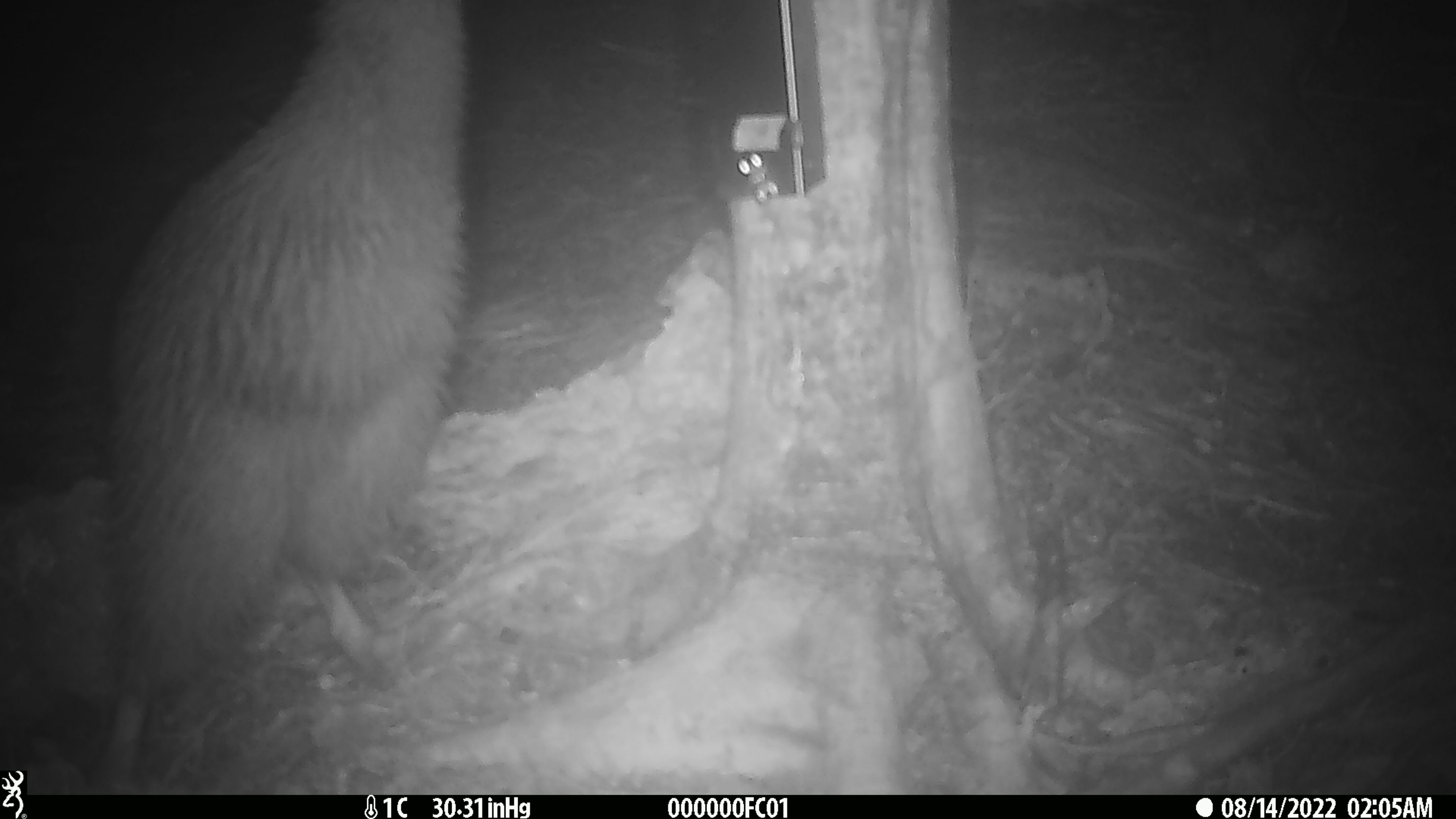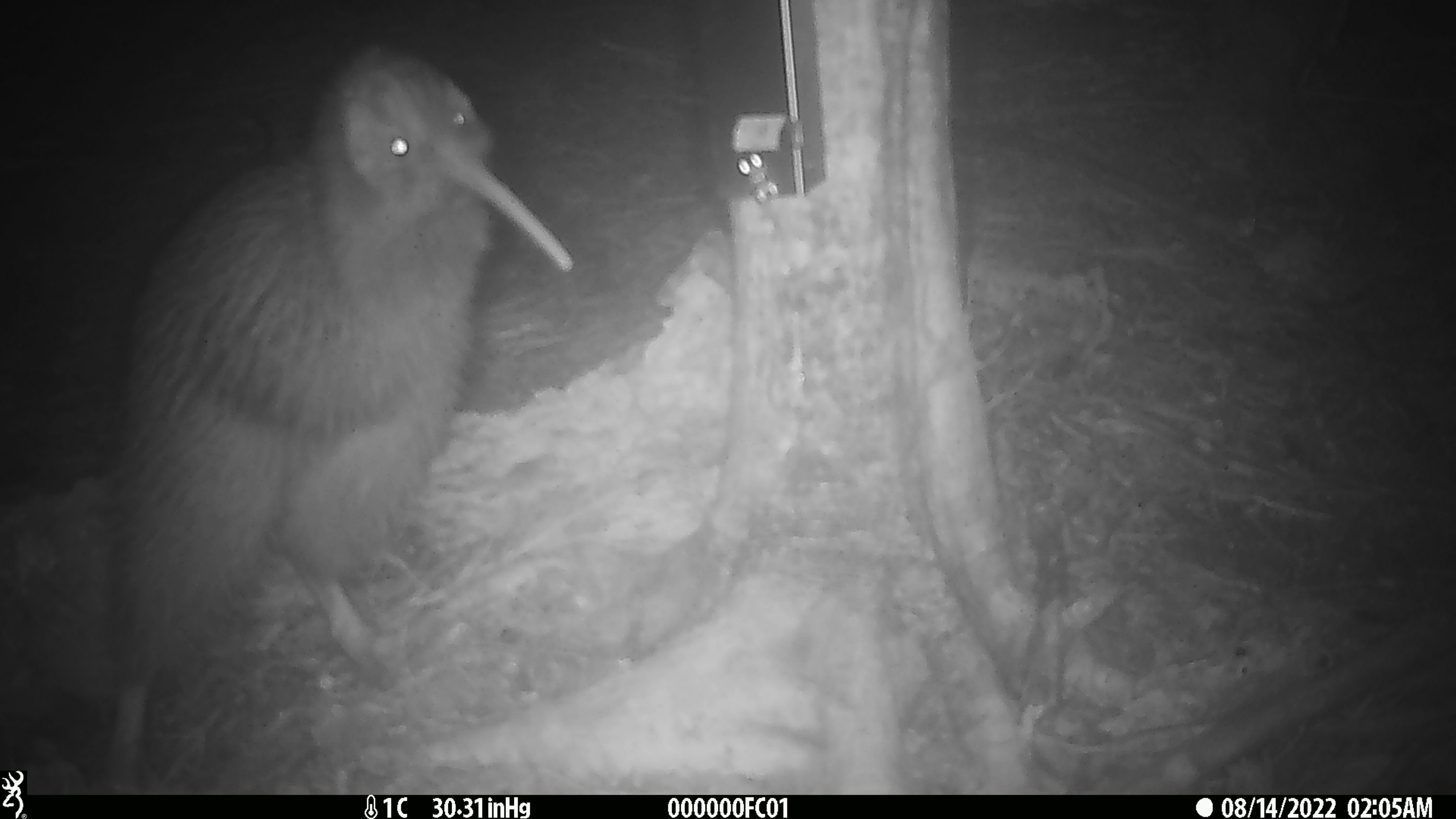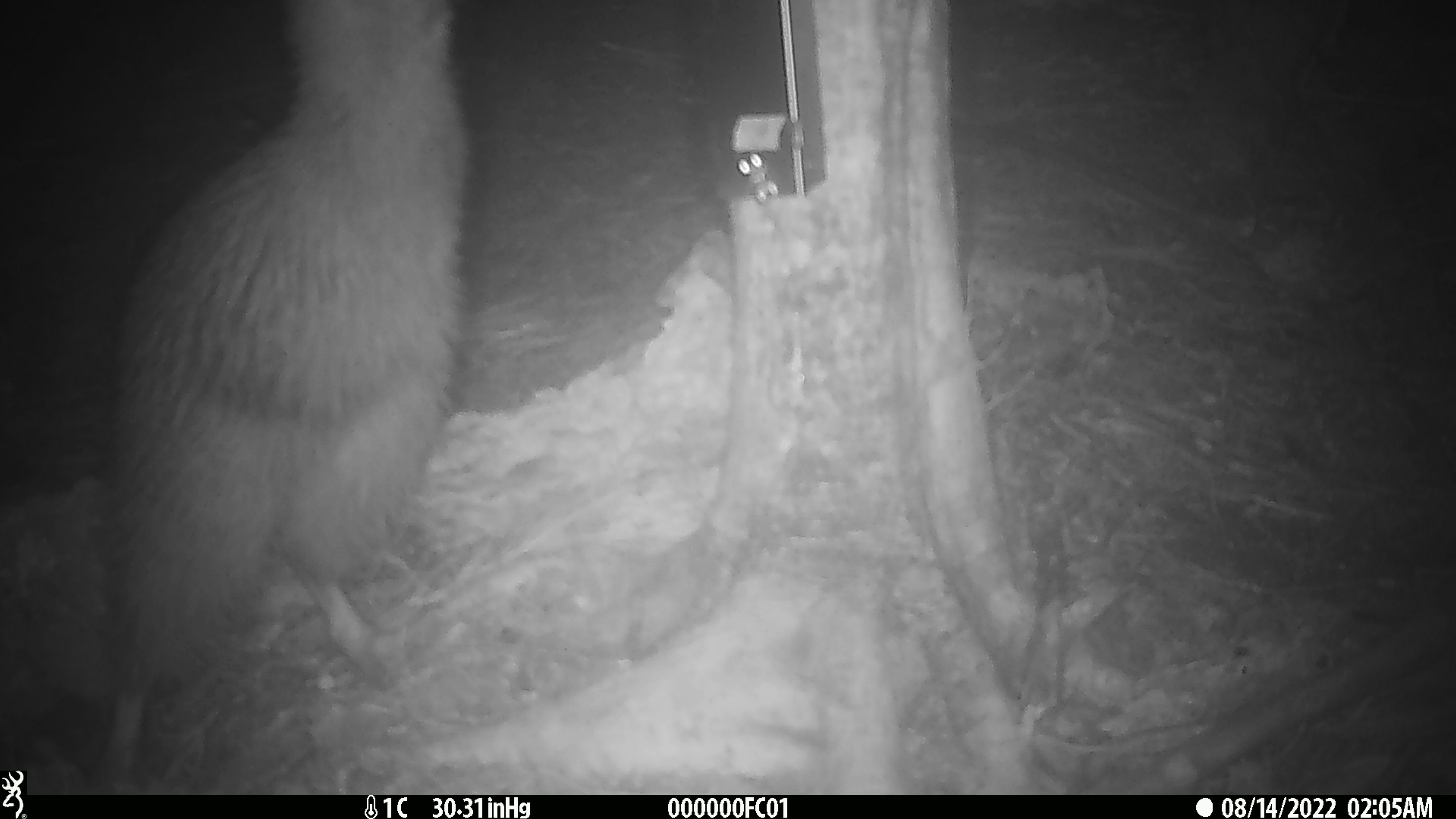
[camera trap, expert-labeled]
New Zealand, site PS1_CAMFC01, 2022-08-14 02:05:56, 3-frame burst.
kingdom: Animalia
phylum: Chordata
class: Aves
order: Apterygiformes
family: Apterygidae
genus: Apteryx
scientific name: Apteryx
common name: kiwi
Kiwi (Apteryx).